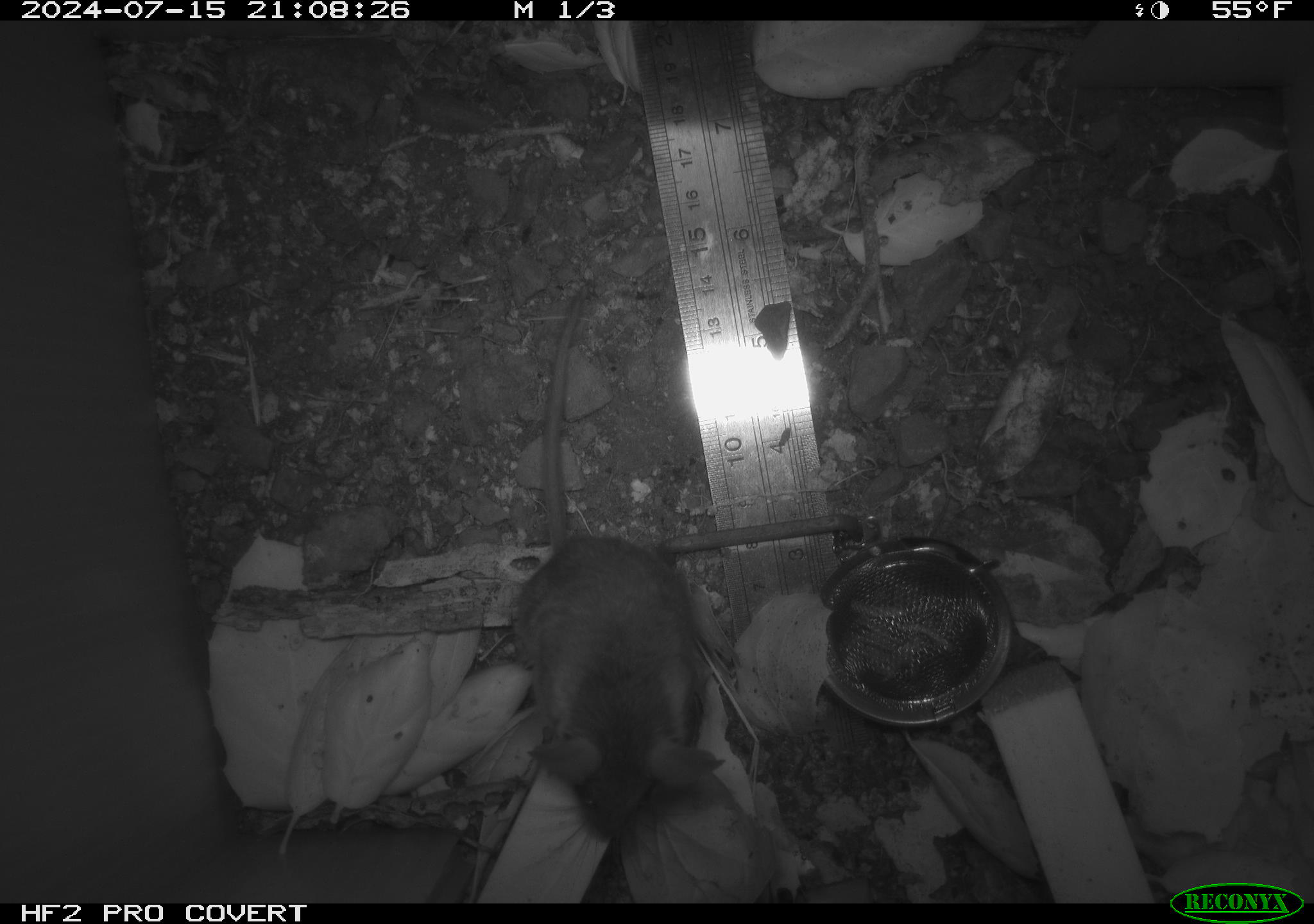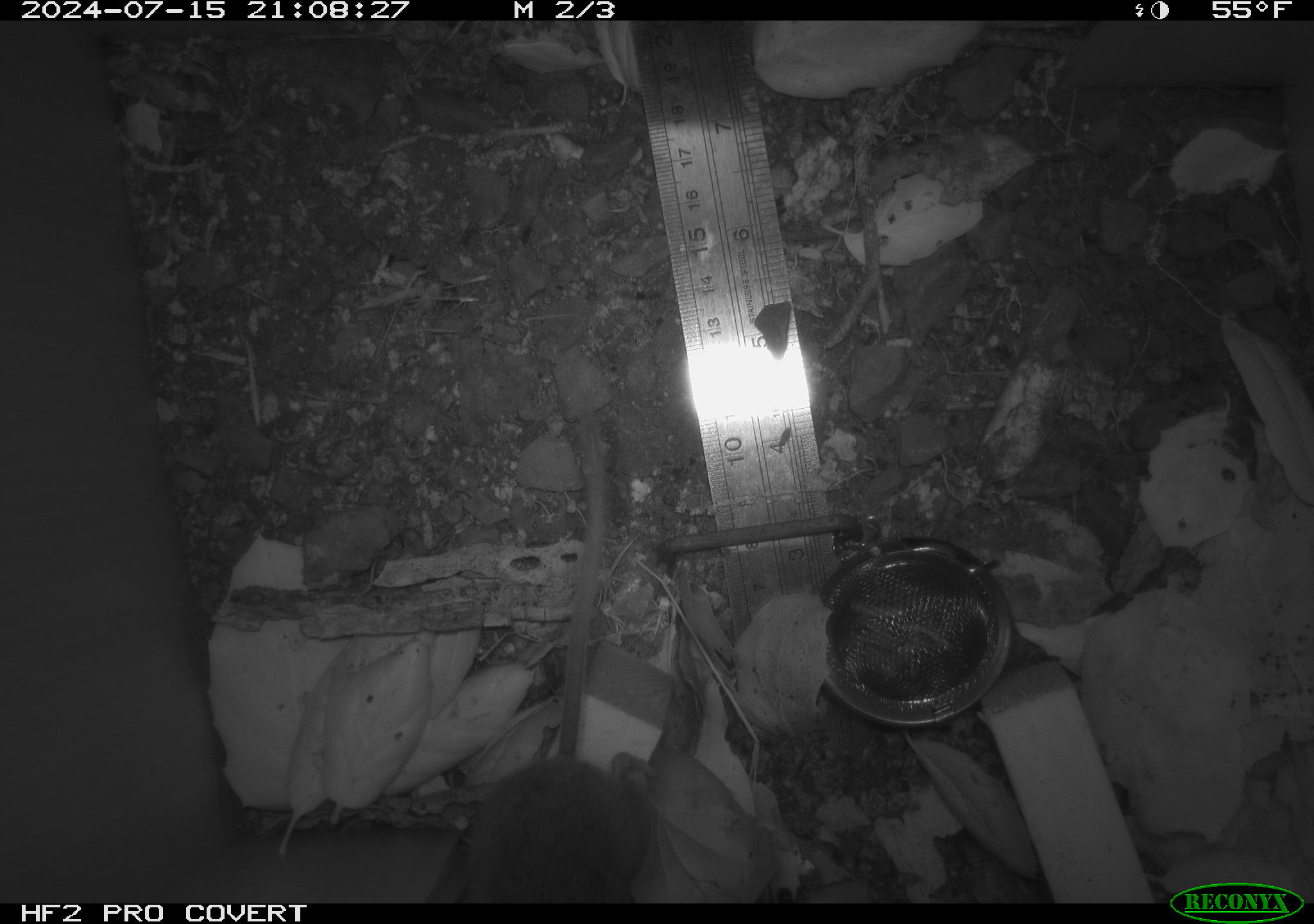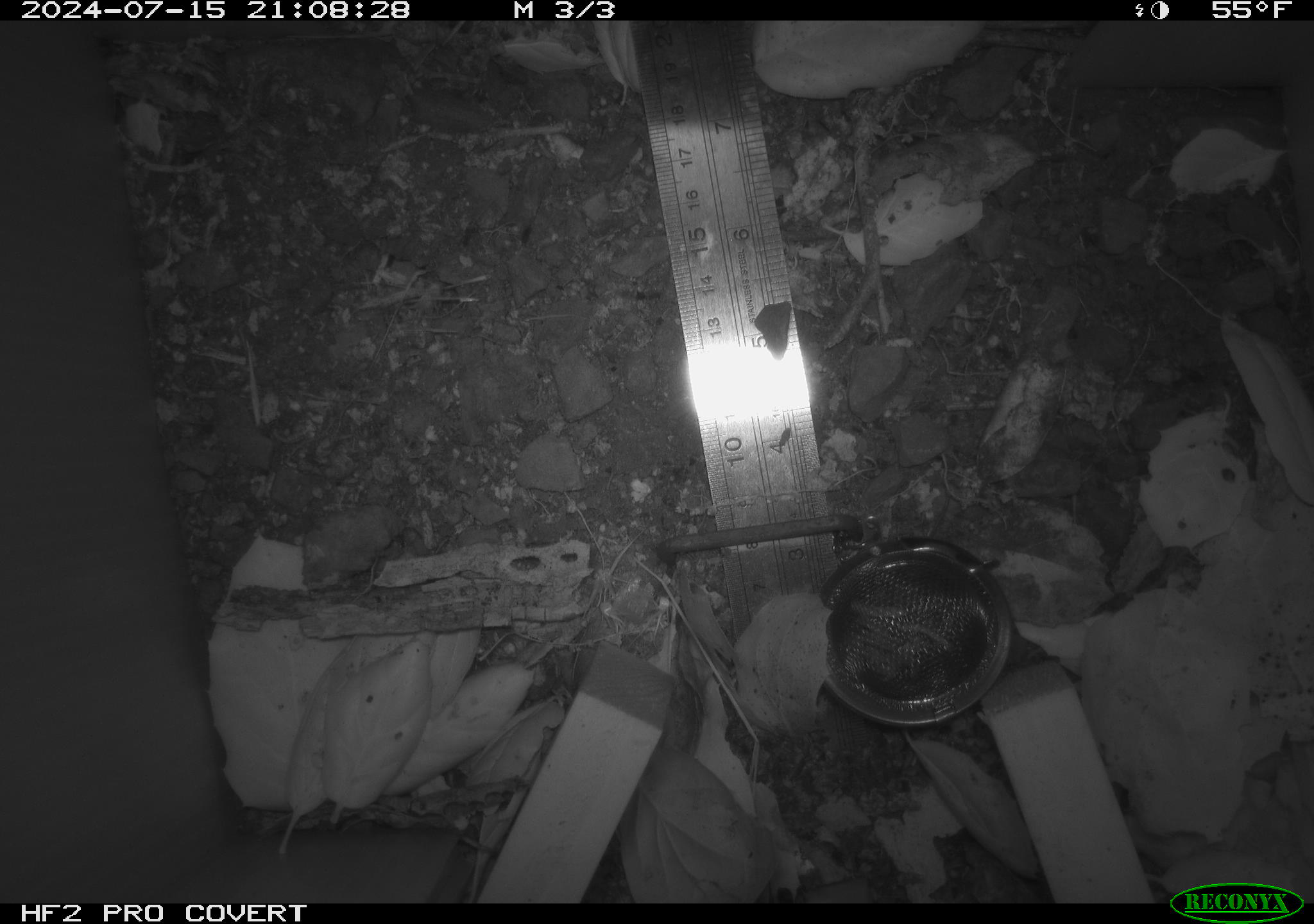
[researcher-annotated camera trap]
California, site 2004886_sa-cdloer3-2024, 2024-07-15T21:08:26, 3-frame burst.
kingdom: Animalia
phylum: Chordata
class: Mammalia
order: Rodentia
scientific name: Rodentia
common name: rodent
Rodent (Rodentia).